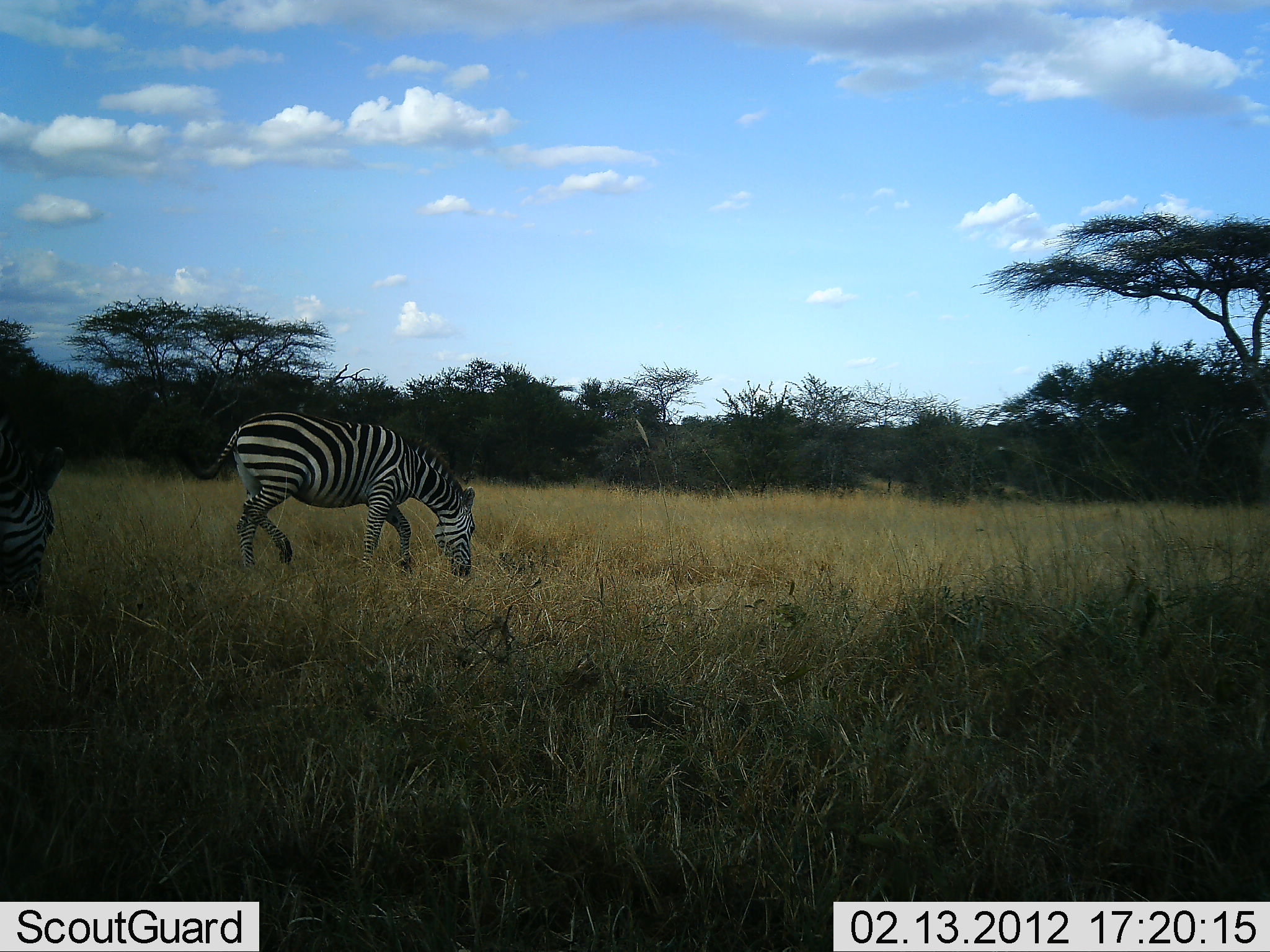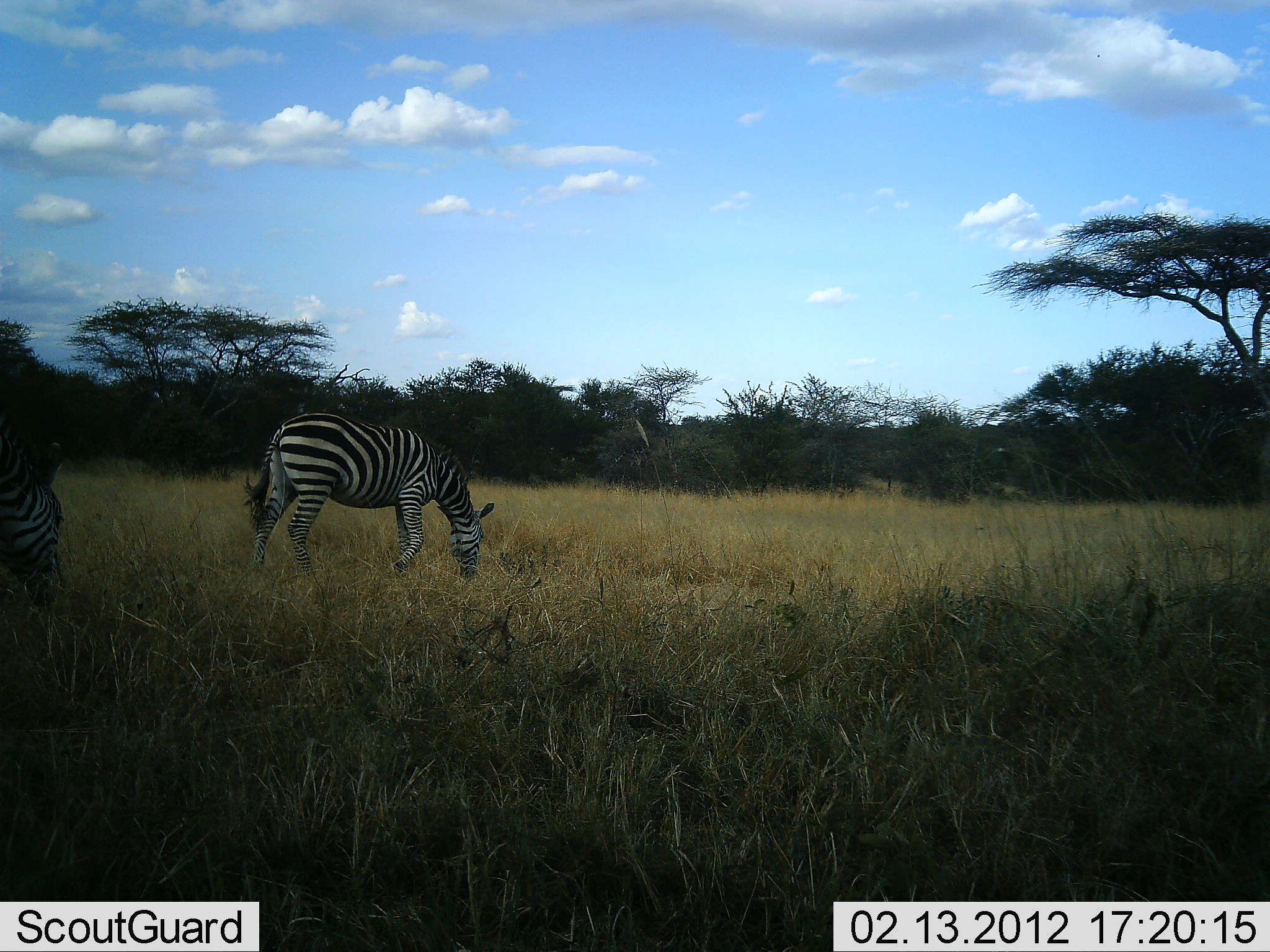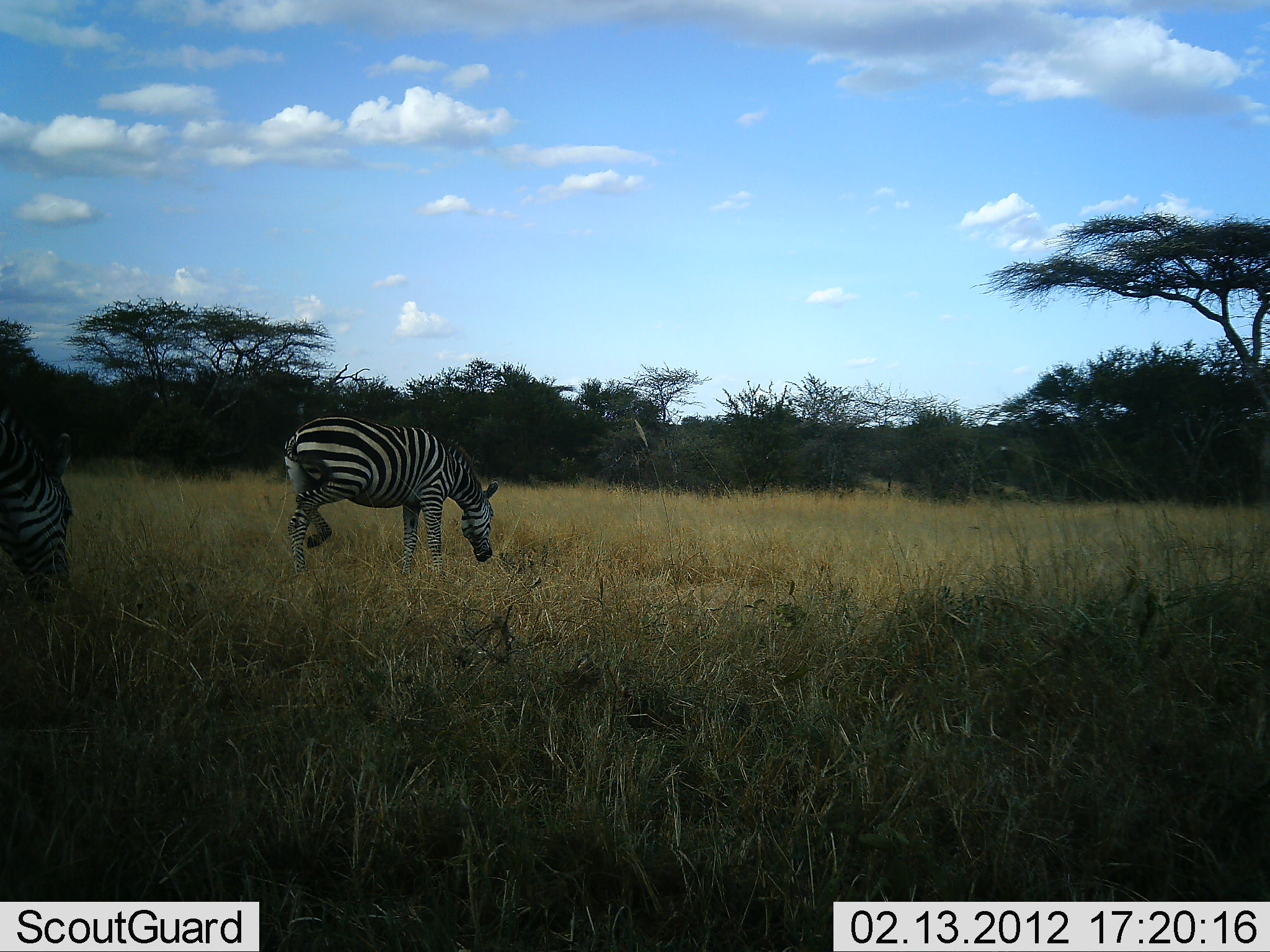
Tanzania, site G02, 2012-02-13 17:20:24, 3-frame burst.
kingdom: Animalia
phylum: Chordata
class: Mammalia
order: Perissodactyla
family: Equidae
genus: Equus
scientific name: Equus quagga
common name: plains zebra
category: zebra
Zebra (plains zebra) (Equus quagga), count 2. Behavior (volunteer vote fractions): standing 8%, resting 0%, moving 20%, interacting 0%. Young present (vote fraction): 0%. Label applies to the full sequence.